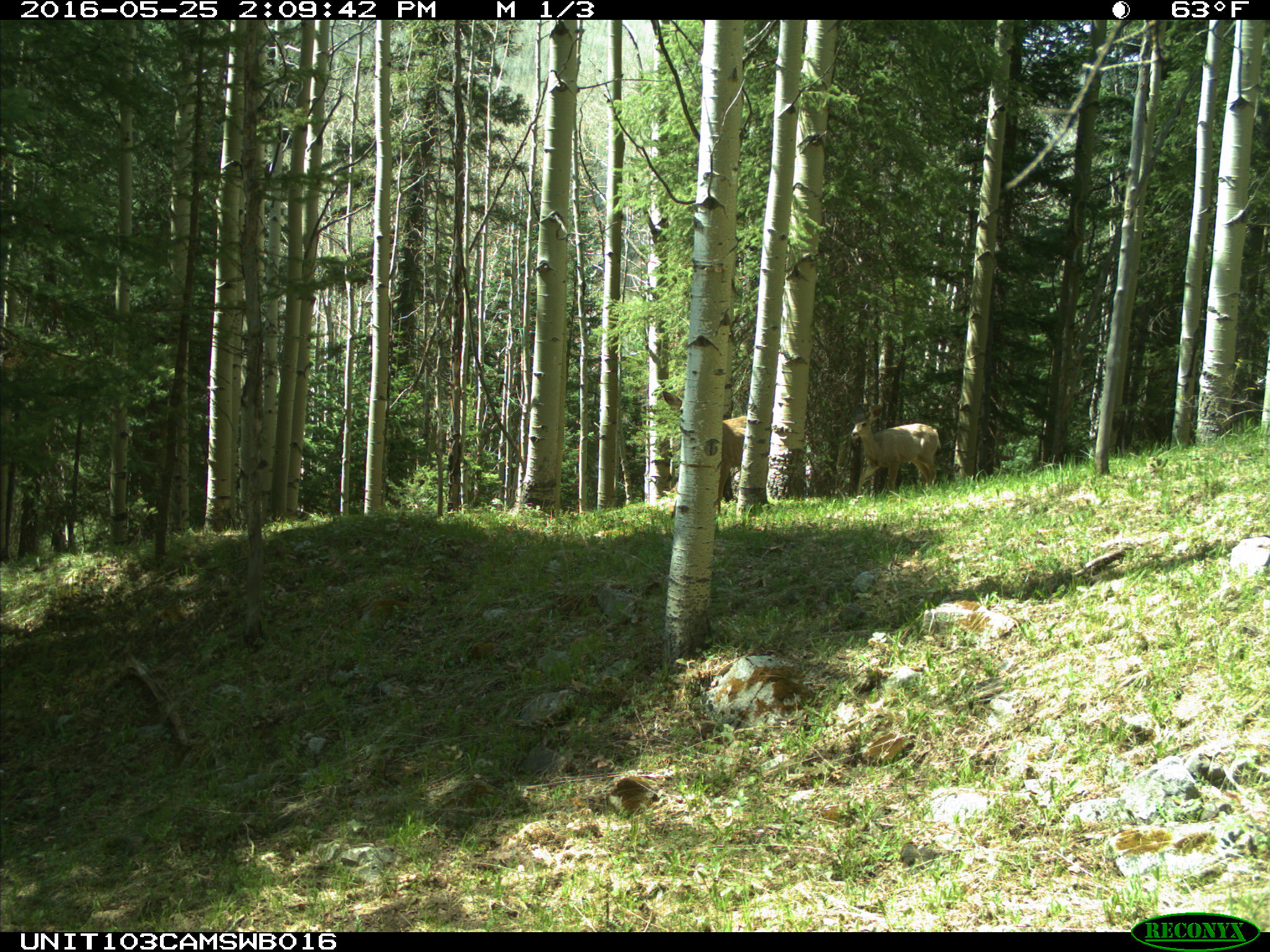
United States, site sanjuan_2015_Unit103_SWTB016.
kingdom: Animalia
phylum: Chordata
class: Mammalia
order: Artiodactyla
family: Cervidae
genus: Odocoileus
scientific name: Odocoileus hemionus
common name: mule deer